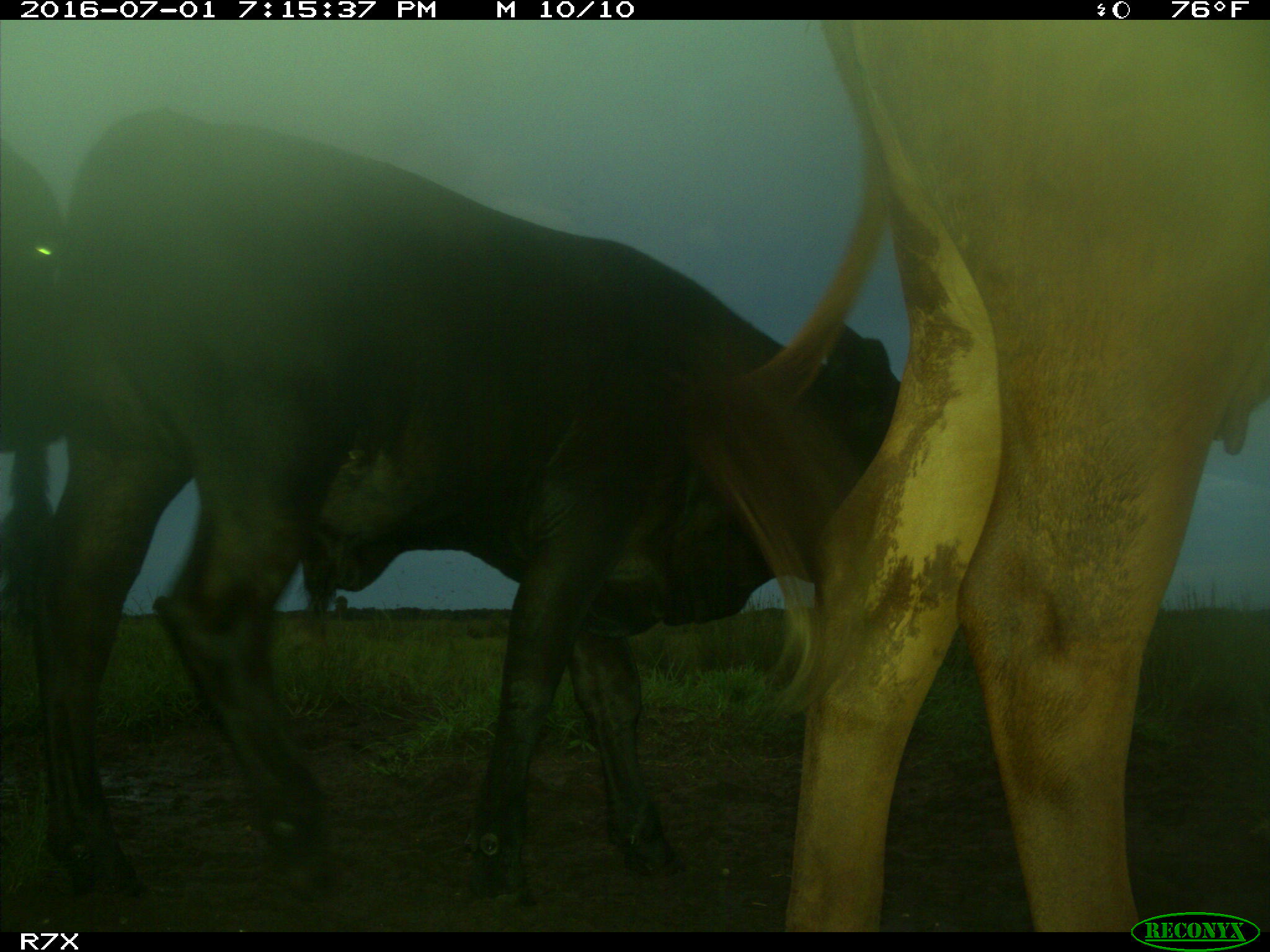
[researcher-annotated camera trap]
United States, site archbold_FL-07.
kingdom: Animalia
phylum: Chordata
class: Mammalia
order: Artiodactyla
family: Bovidae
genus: Bos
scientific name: Bos taurus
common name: domestic cow